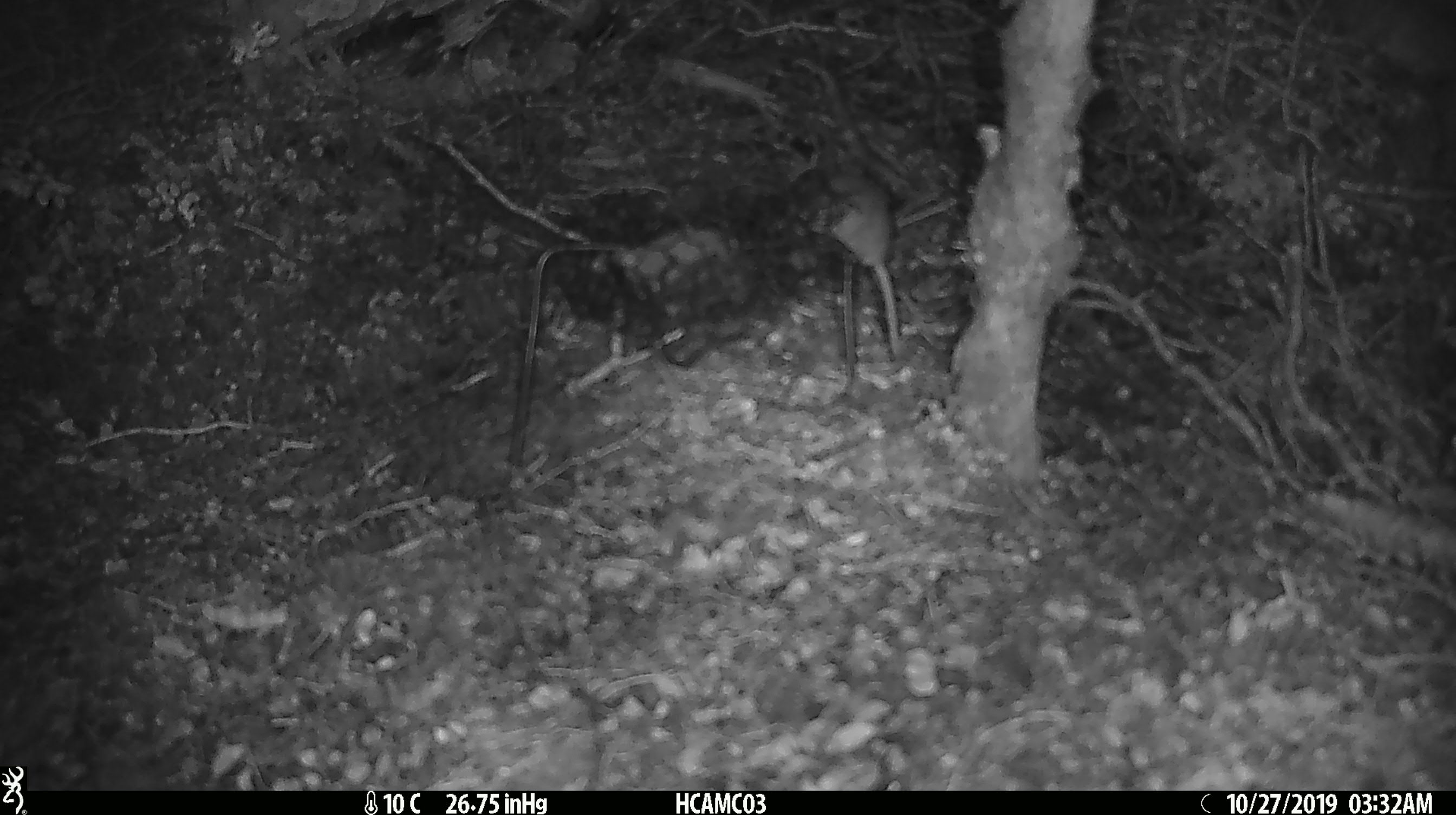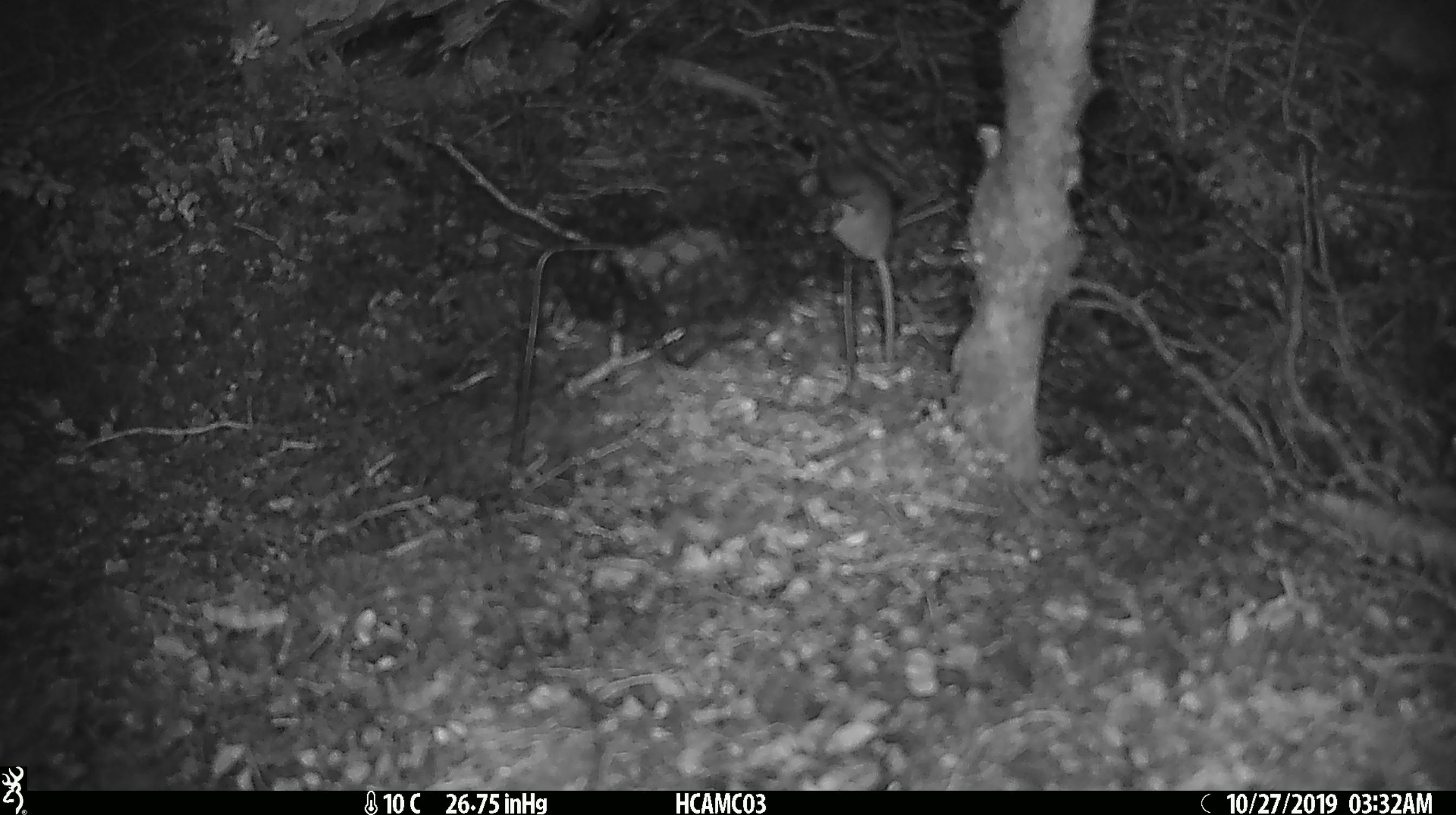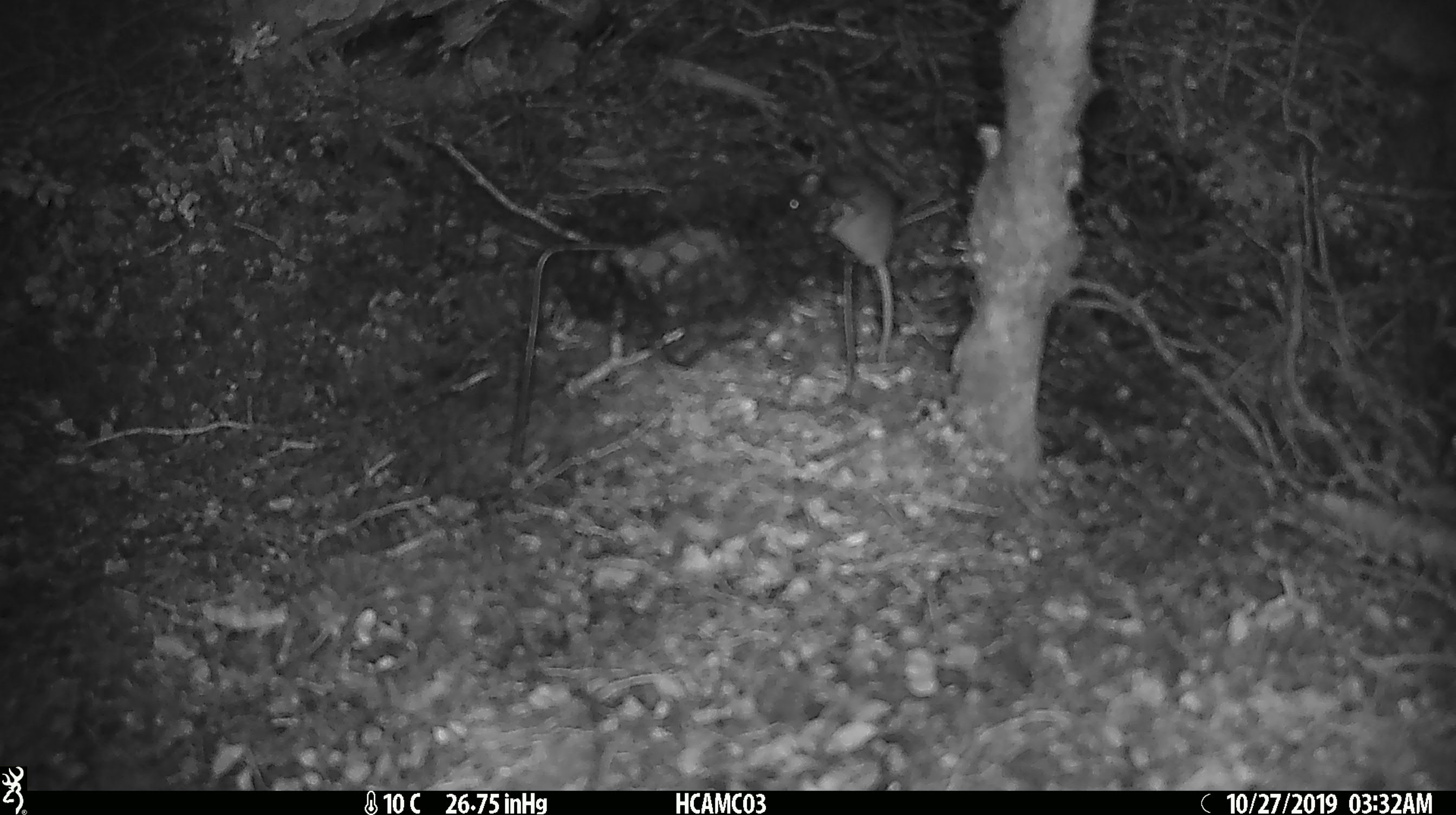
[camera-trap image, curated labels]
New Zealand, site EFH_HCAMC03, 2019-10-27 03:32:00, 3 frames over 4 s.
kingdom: Animalia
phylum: Chordata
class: Mammalia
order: Rodentia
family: Muridae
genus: Mus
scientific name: Mus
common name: mouse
Mouse (Mus).